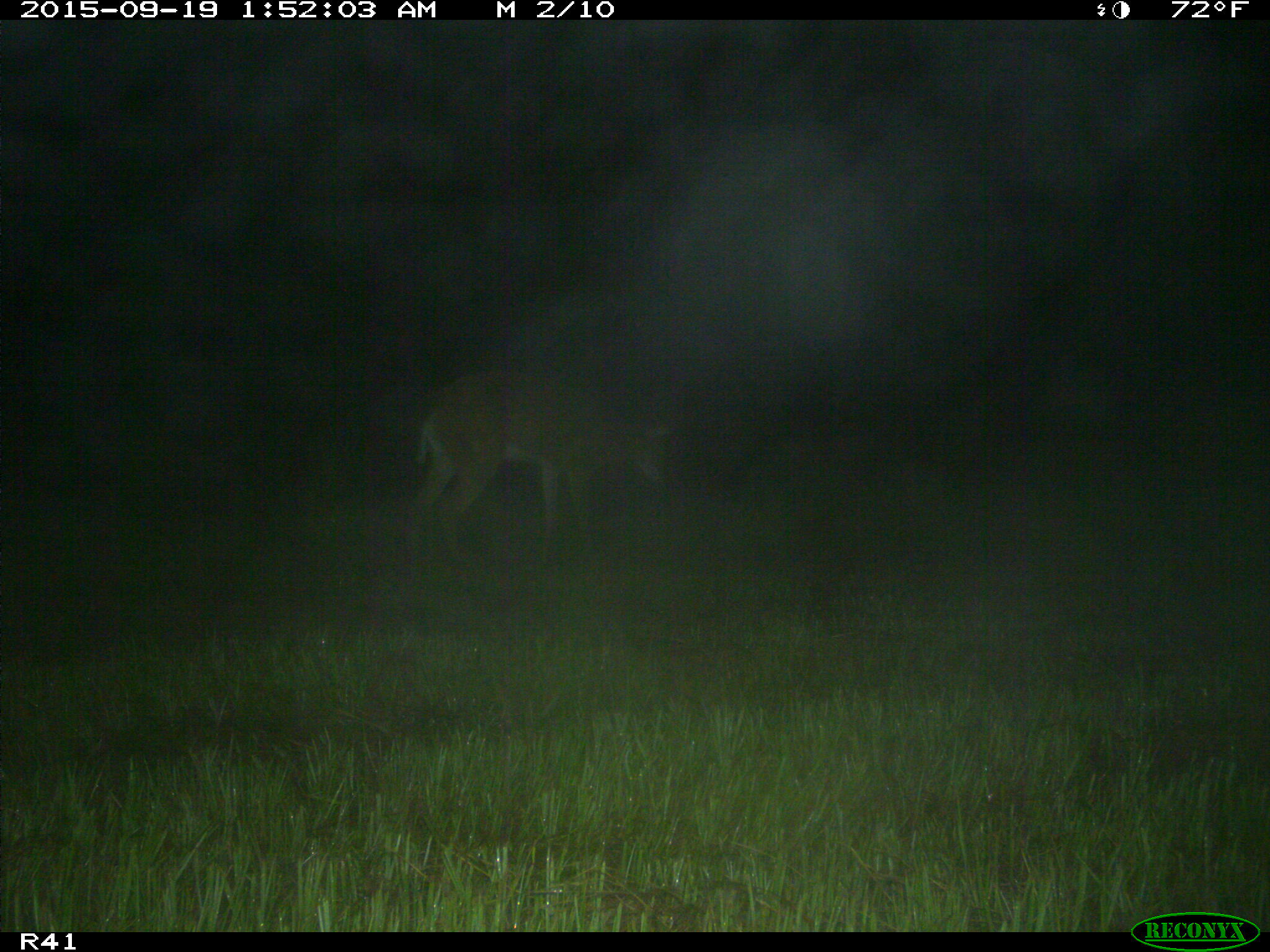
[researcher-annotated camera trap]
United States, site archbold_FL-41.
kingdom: Animalia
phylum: Chordata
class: Mammalia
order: Artiodactyla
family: Cervidae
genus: Odocoileus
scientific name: Odocoileus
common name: deer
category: unidentified deer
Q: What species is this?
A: Unidentified deer (deer) (Odocoileus).